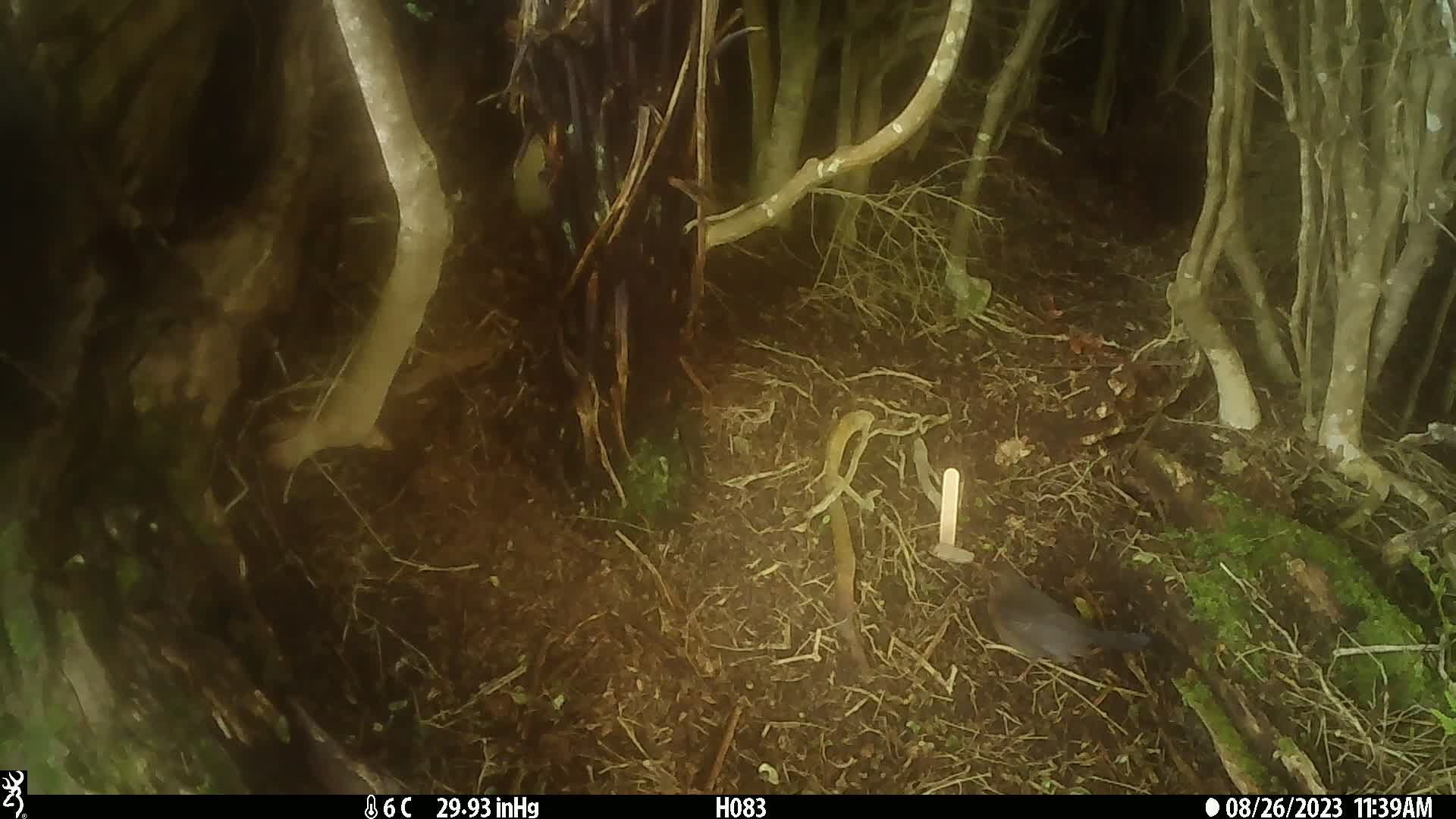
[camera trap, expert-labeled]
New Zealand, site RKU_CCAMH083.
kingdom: Animalia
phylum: Chordata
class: Aves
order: Passeriformes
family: Turdidae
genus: Turdus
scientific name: Turdus merula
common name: eurasian blackbird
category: blackbird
Blackbird (eurasian blackbird) (Turdus merula).